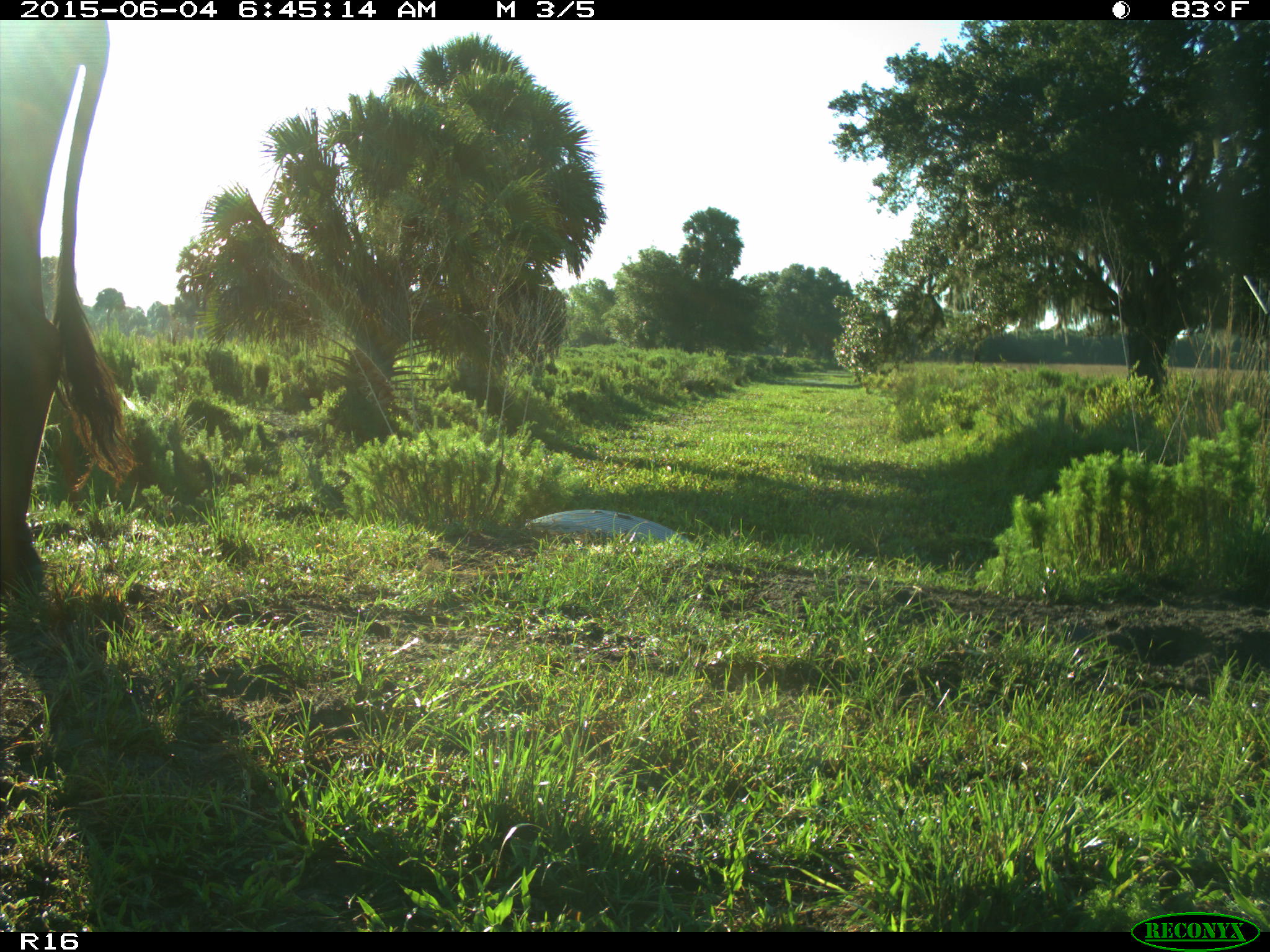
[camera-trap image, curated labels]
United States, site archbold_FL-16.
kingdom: Animalia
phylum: Chordata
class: Mammalia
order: Artiodactyla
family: Bovidae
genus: Bos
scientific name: Bos taurus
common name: domestic cow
Bos taurus (domestic cow).